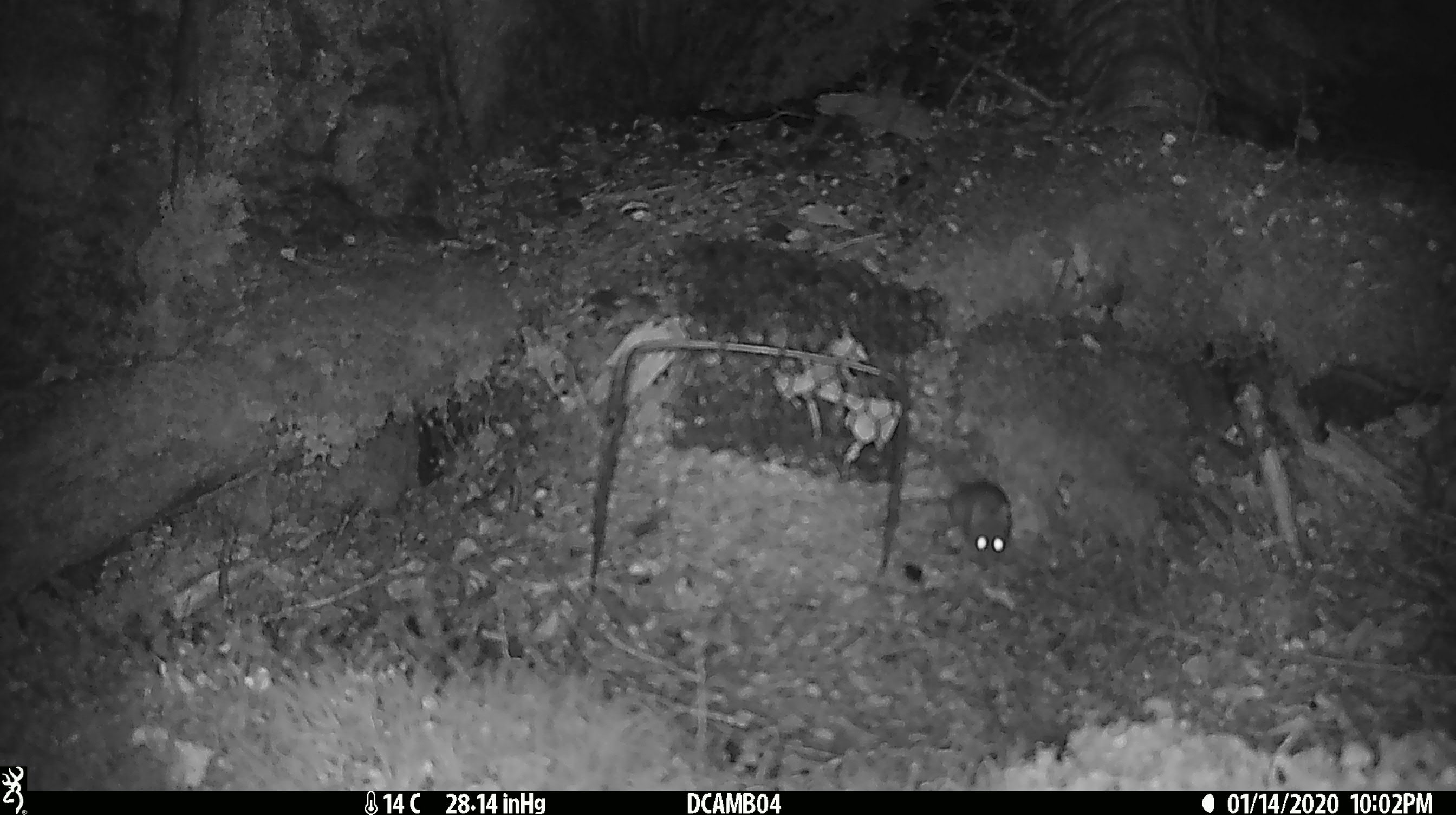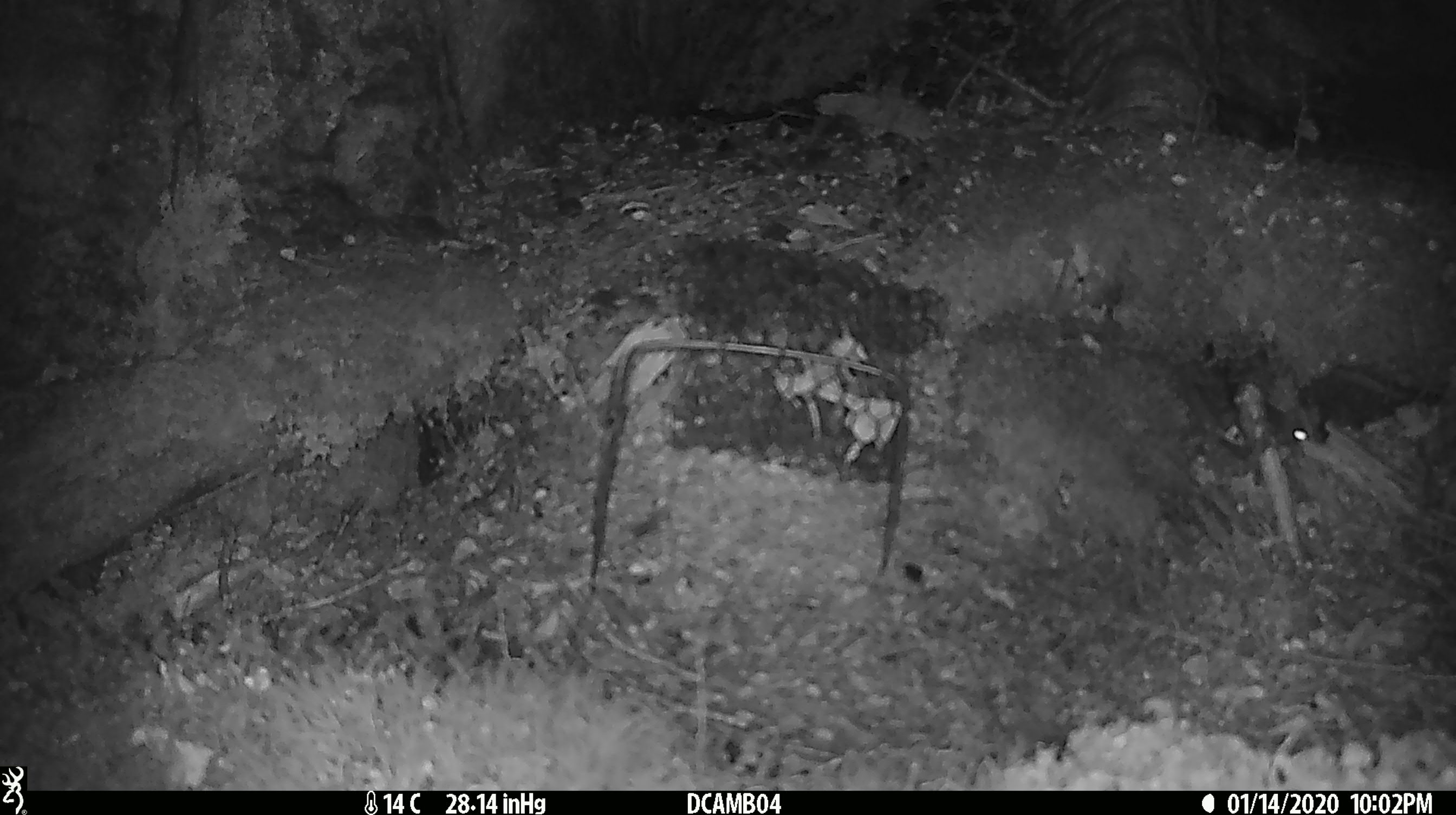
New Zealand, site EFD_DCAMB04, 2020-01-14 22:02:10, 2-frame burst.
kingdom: Animalia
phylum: Chordata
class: Mammalia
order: Rodentia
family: Muridae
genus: Mus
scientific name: Mus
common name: mouse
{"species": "mouse (Mus)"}